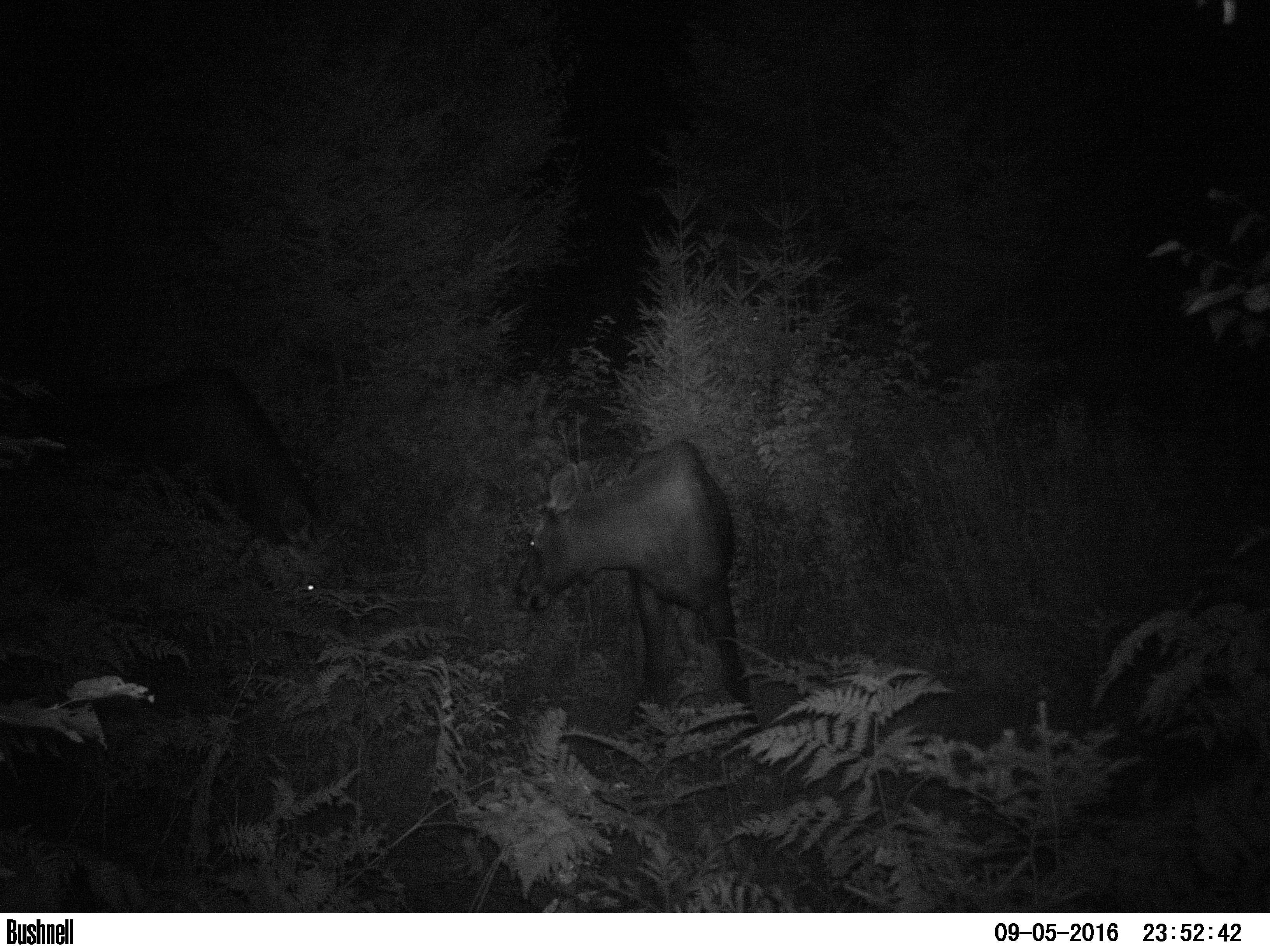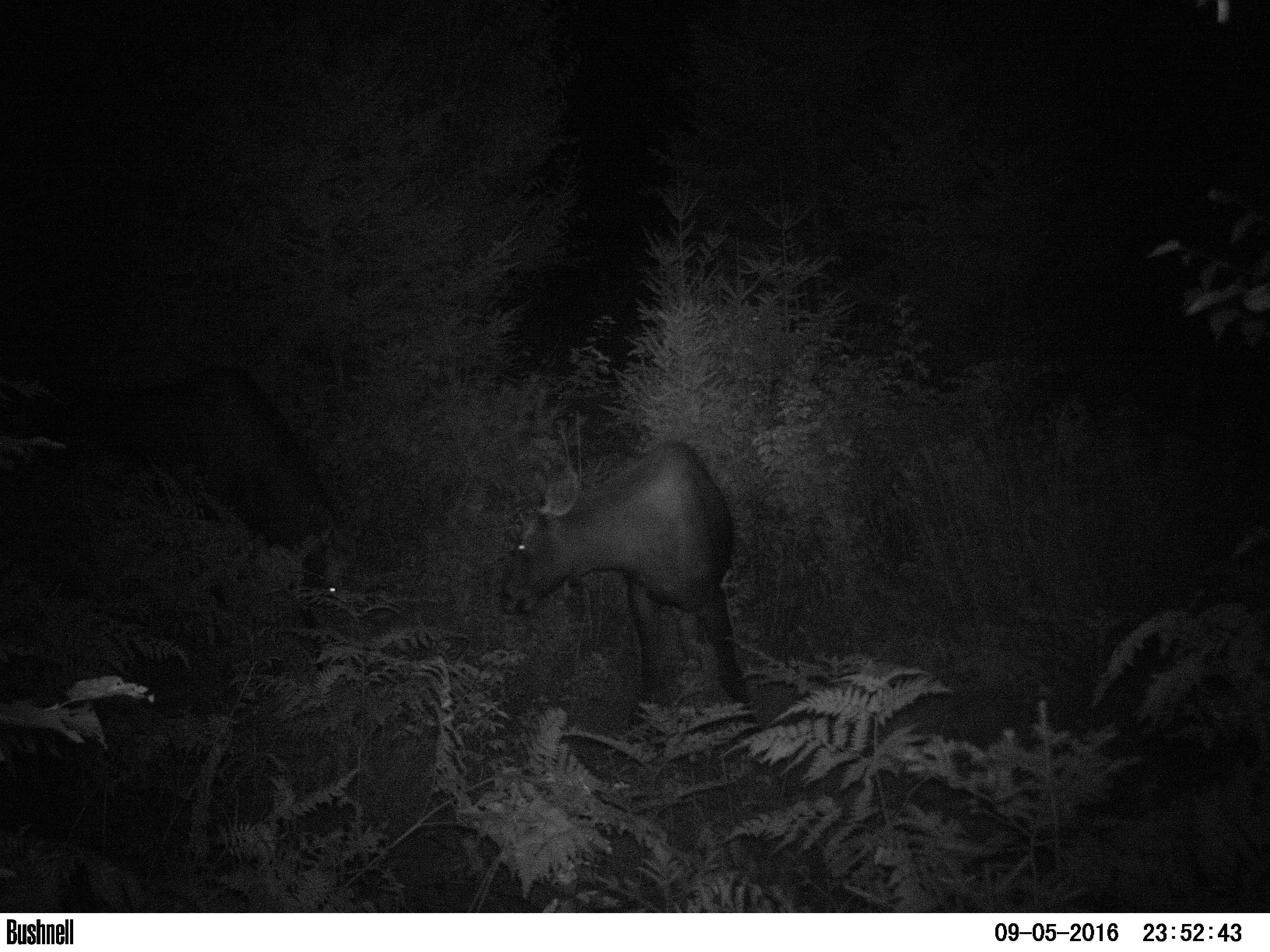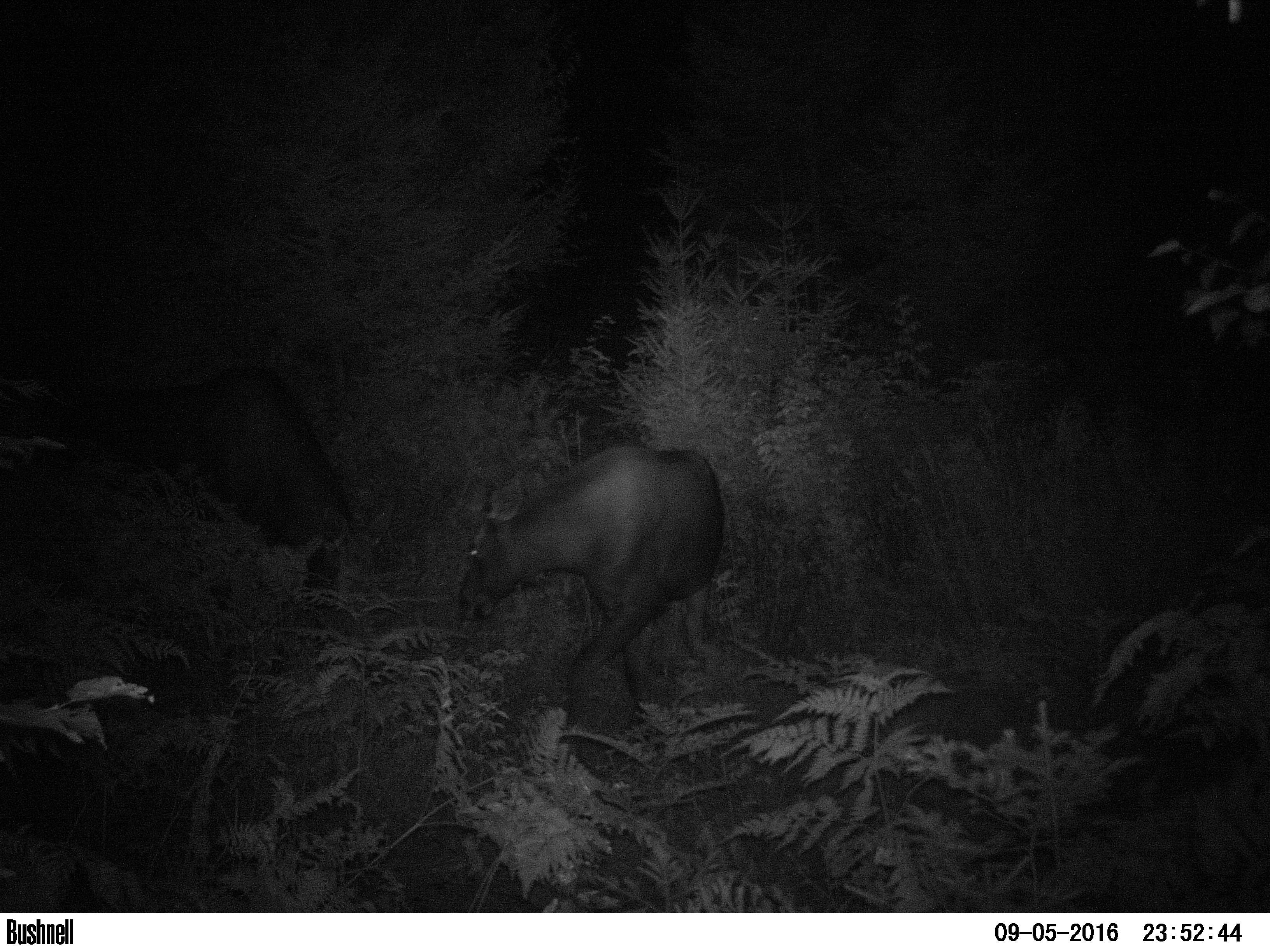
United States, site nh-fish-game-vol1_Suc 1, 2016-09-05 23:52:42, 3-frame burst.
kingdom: Animalia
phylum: Chordata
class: Mammalia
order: Artiodactyla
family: Cervidae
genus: Alces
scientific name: Alces alces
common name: moose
Moose (Alces alces).